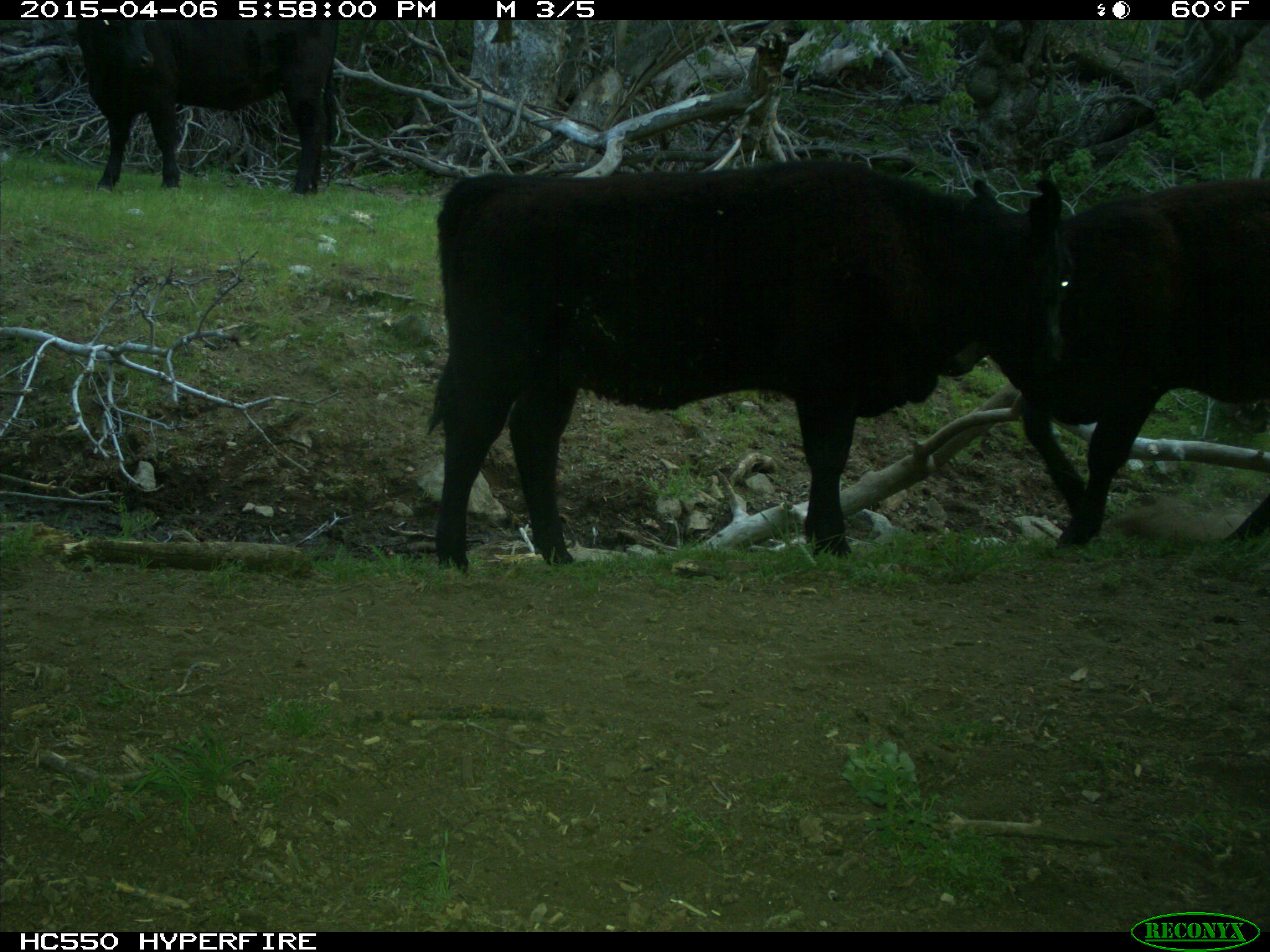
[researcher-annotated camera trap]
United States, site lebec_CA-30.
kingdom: Animalia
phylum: Chordata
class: Mammalia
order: Artiodactyla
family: Bovidae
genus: Bos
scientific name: Bos taurus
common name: domestic cow